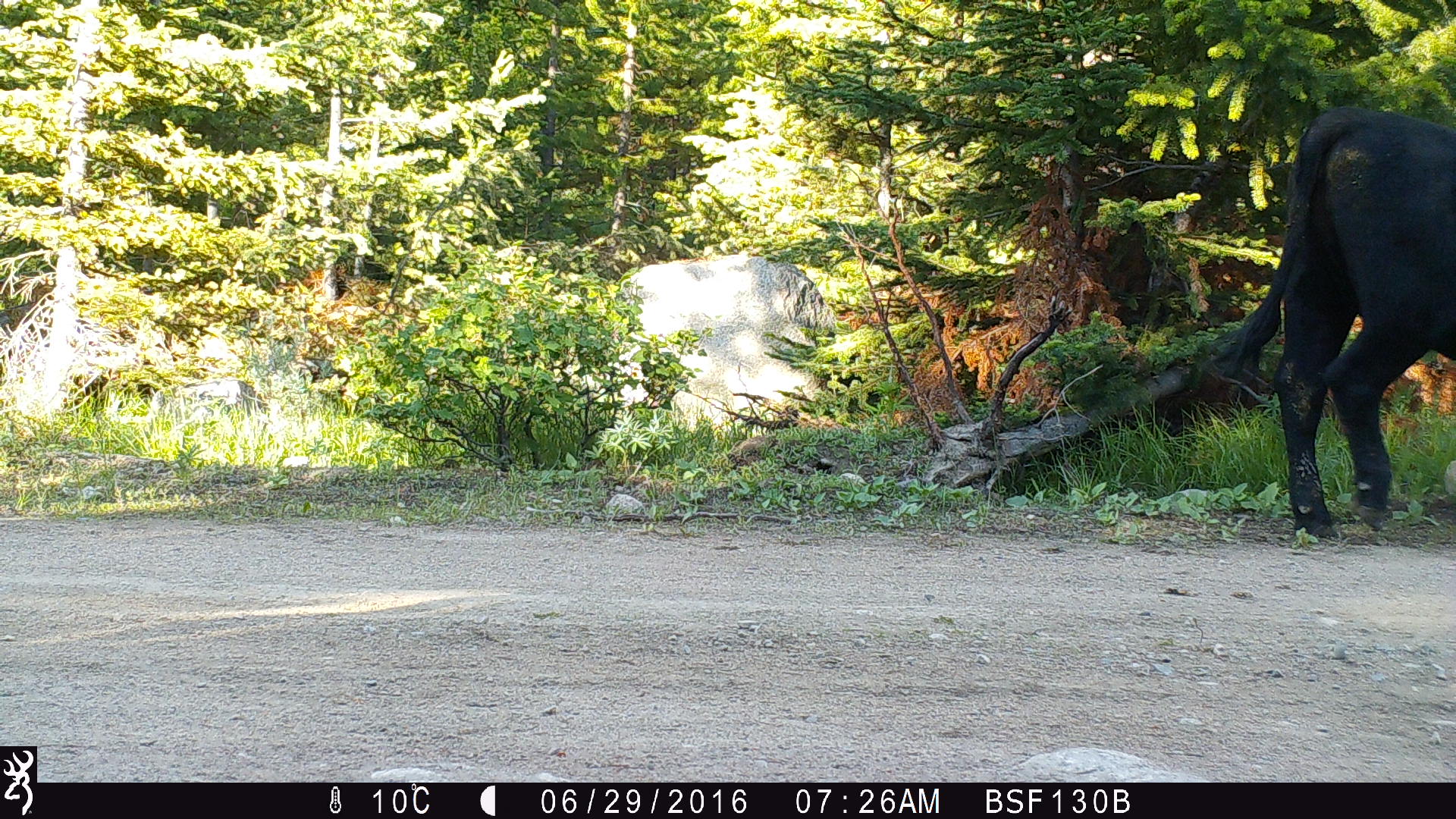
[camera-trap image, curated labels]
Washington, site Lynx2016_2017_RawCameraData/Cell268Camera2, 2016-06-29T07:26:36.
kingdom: Animalia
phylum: Chordata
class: Mammalia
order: Artiodactyla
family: Bovidae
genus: Bos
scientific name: Bos taurus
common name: domestic cattle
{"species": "domestic cattle (Bos taurus)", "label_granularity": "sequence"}